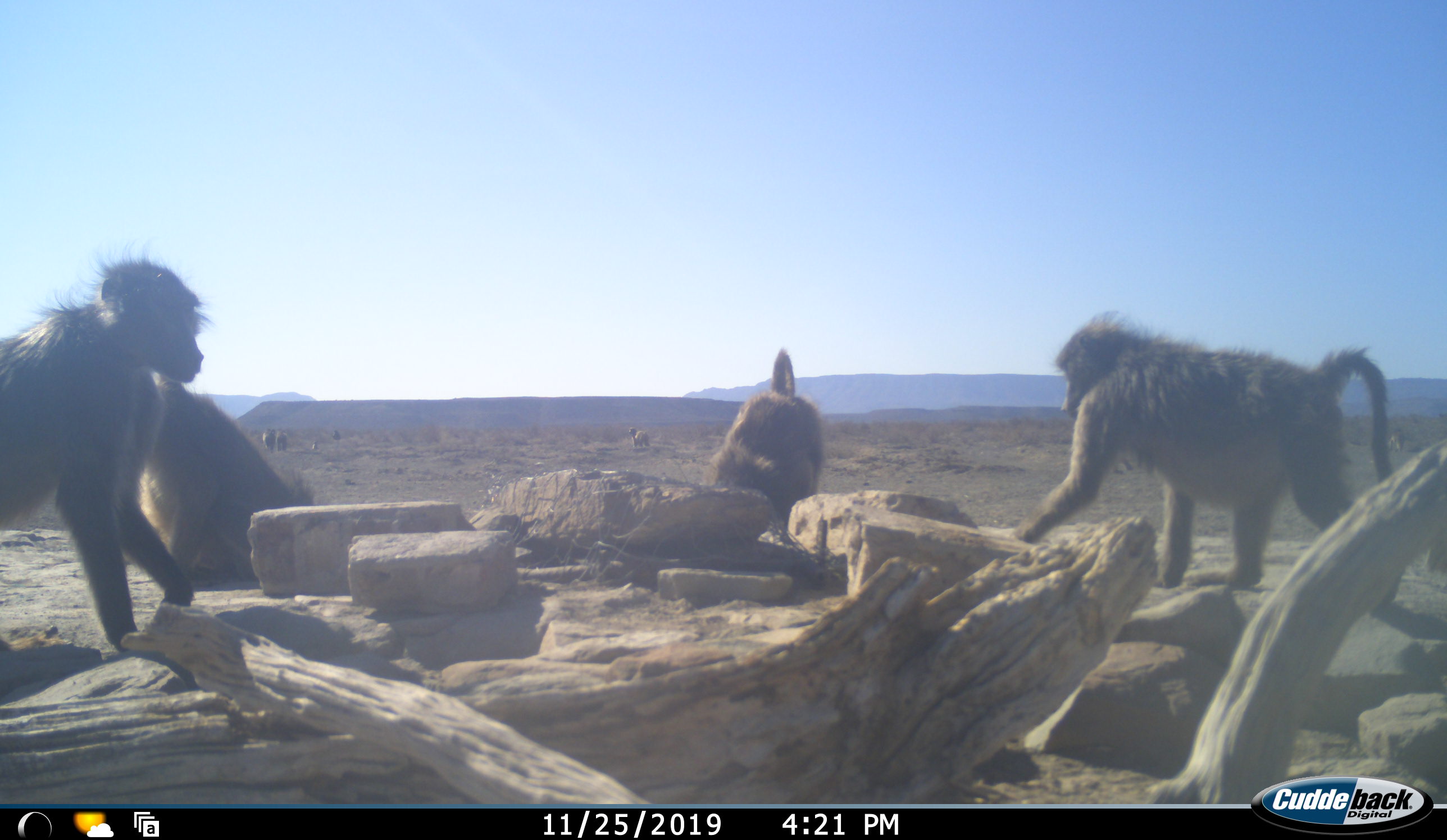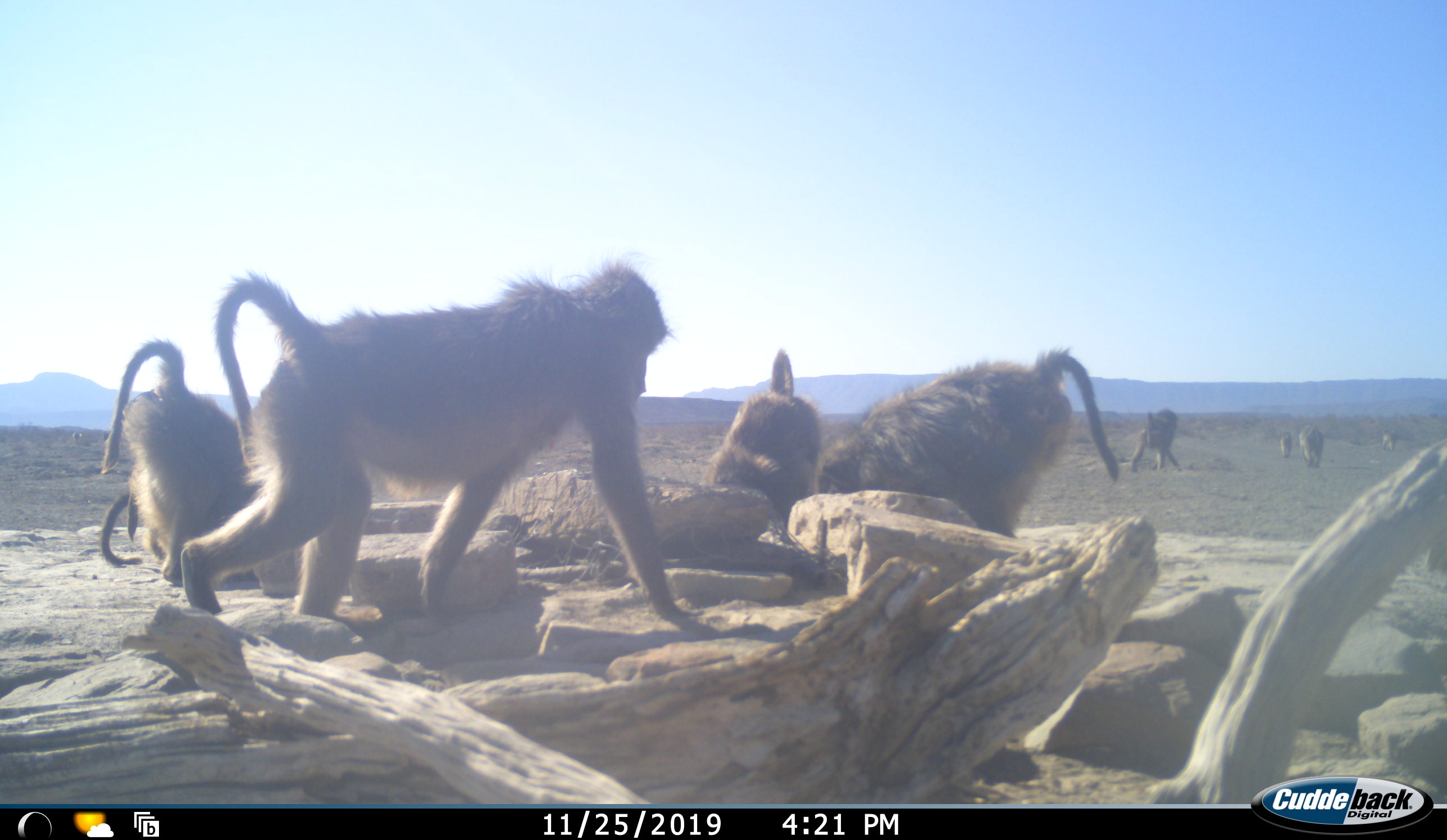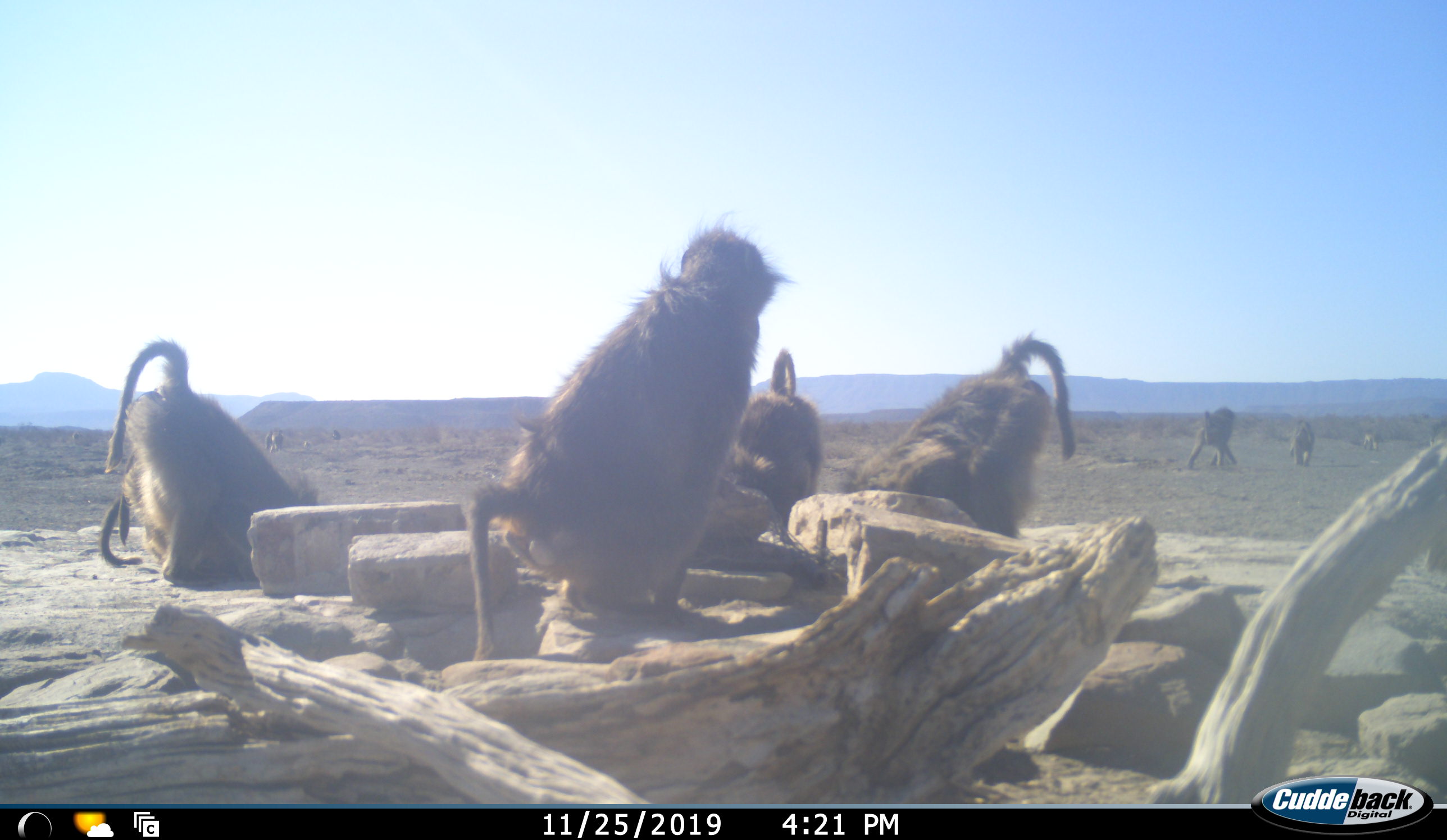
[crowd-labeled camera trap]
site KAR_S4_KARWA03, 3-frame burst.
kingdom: Animalia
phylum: Chordata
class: Mammalia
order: Primates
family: Cercopithecidae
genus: Papio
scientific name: Papio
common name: baboon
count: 8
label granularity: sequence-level